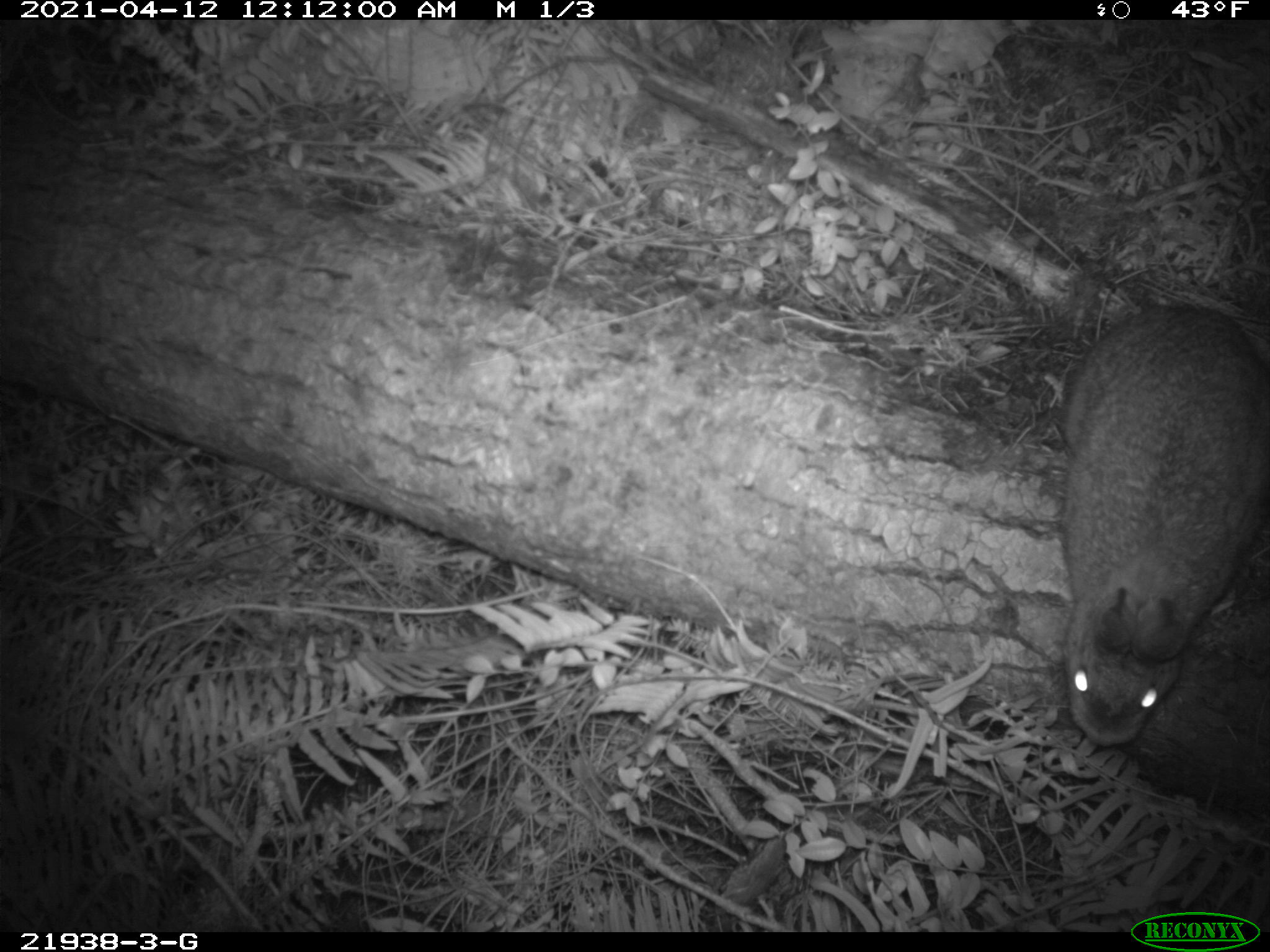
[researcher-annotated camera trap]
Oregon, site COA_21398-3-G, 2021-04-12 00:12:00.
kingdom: Animalia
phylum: Chordata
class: Mammalia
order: Lagomorpha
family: Leporidae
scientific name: Leporidae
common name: hares and rabbits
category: leporidae family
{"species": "leporidae family (hares and rabbits) (Leporidae)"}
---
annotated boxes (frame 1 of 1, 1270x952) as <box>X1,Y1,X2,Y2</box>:
leporidae family: <box>1055,282,1264,753</box>